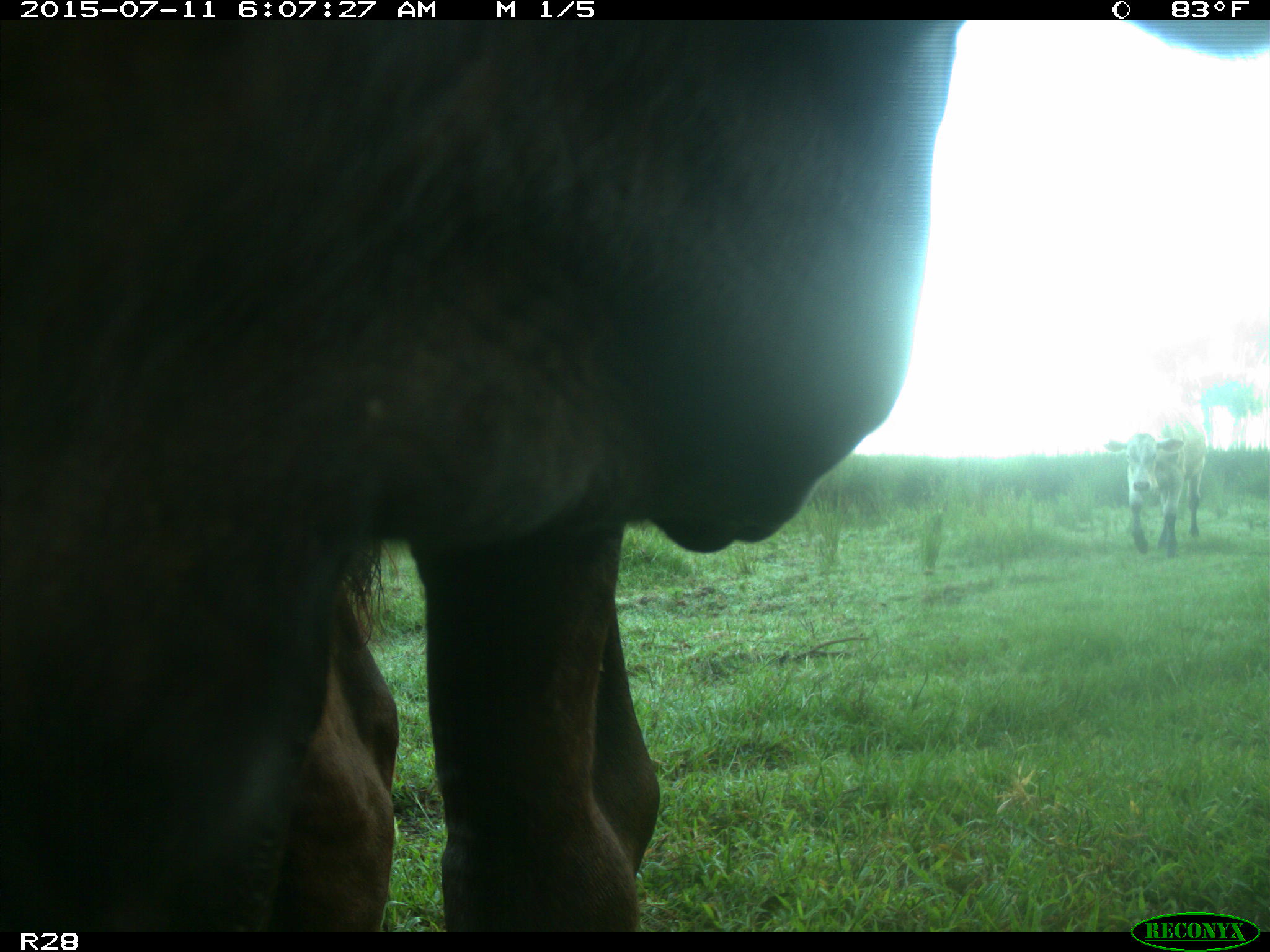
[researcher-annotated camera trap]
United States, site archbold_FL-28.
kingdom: Animalia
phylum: Chordata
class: Mammalia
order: Artiodactyla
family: Bovidae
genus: Bos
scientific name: Bos taurus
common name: domestic cow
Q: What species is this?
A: Bos taurus (domestic cow).